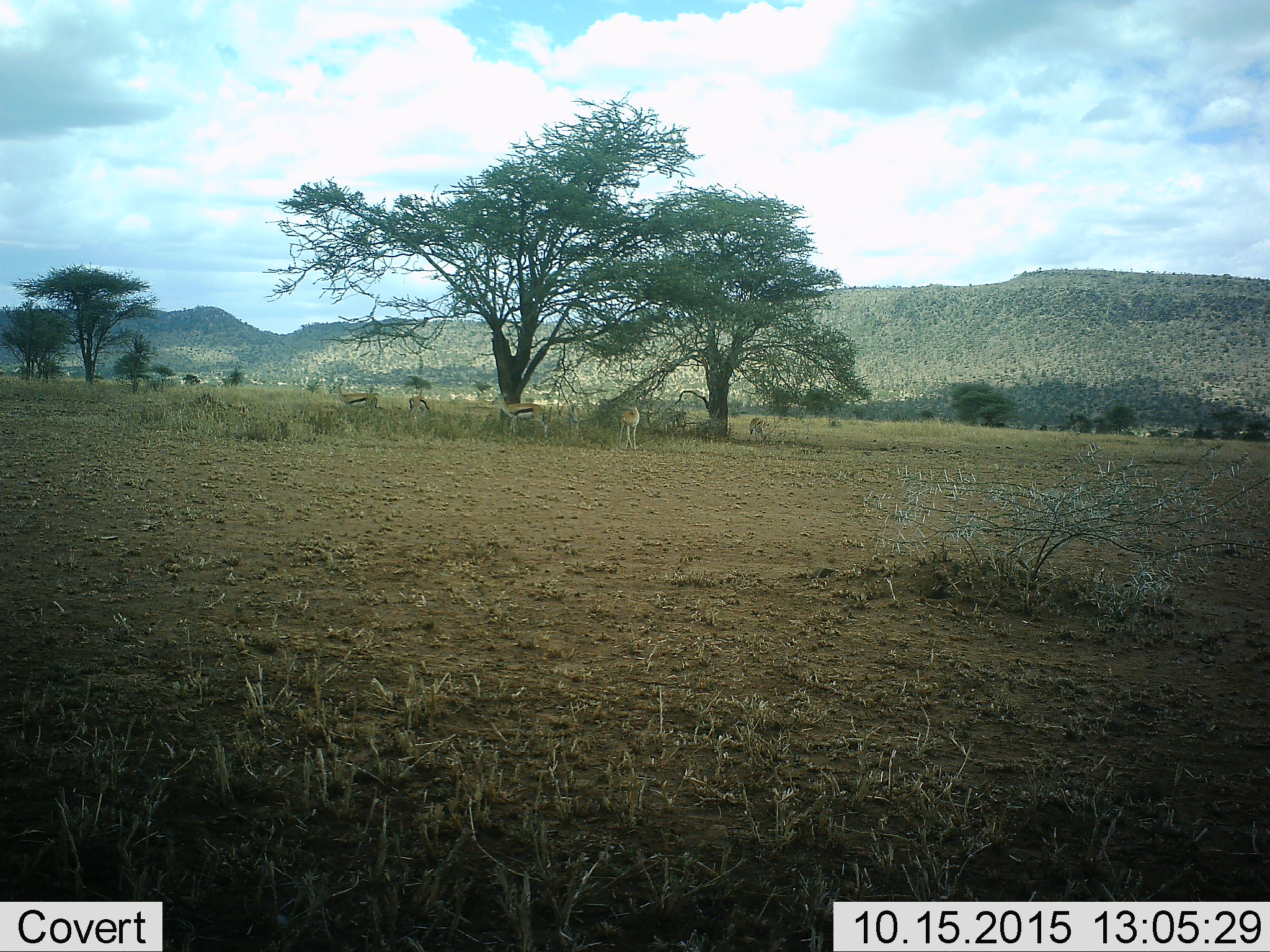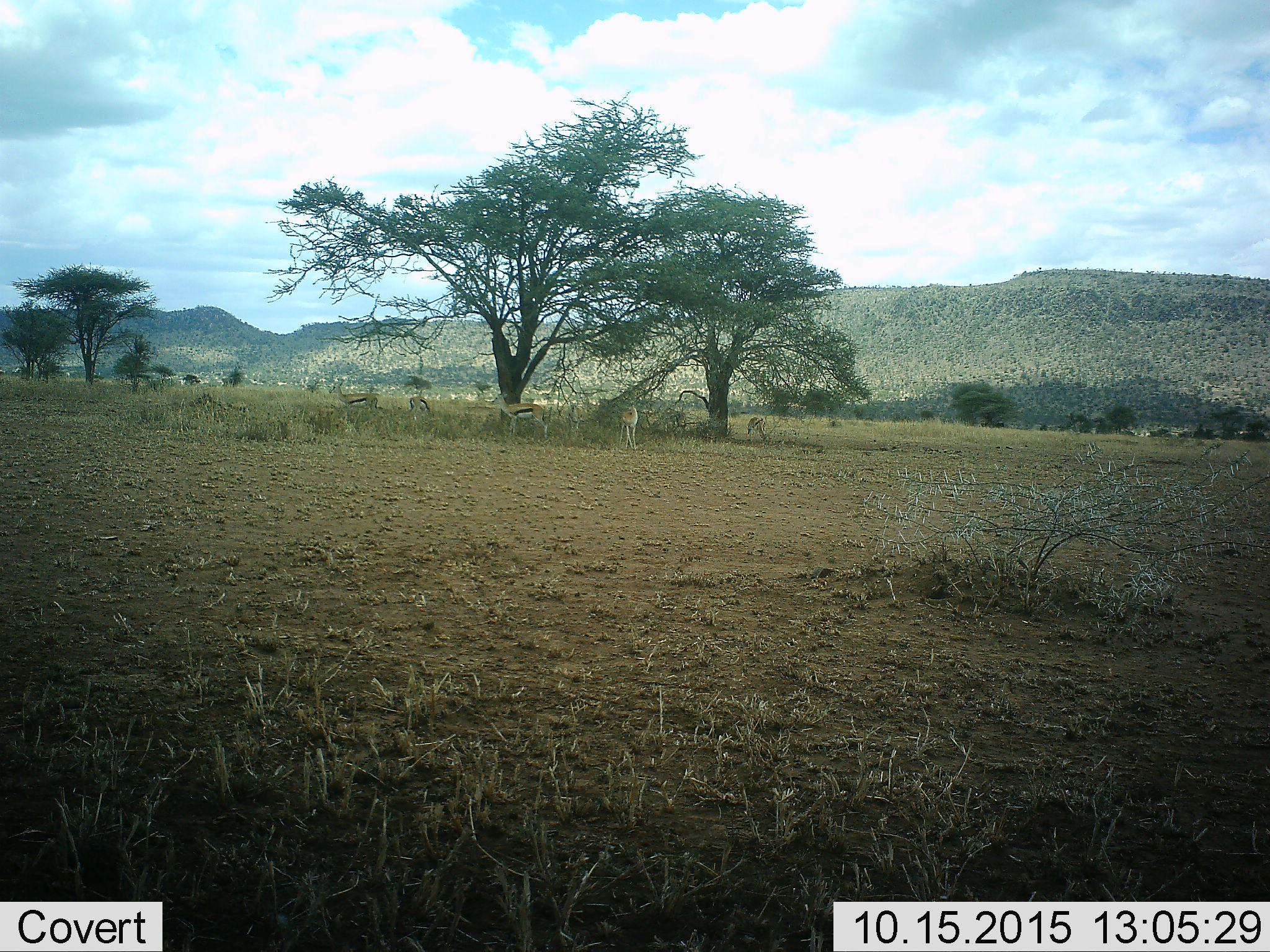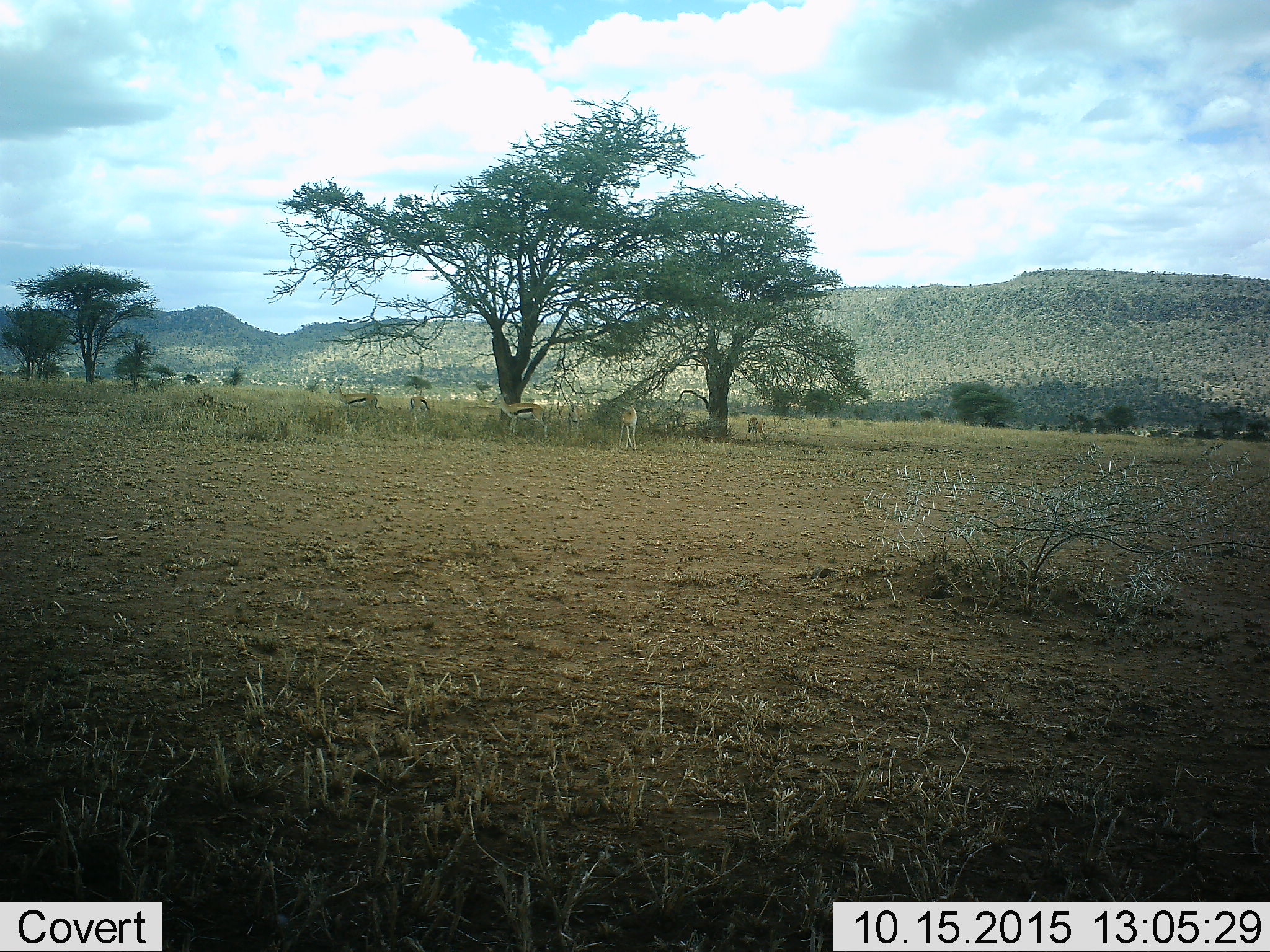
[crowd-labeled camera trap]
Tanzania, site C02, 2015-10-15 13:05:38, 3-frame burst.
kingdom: Animalia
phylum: Chordata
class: Mammalia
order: Artiodactyla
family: Bovidae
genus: Eudorcas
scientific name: Eudorcas thomsonii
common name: thomson's gazelle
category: gazellethomsons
Gazellethomsons (thomson's gazelle) (Eudorcas thomsonii), count 5. Behavior (volunteer vote fractions): standing 83%, resting 11%, moving 6%, interacting 0%. Young present (vote fraction): 0%. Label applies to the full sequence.